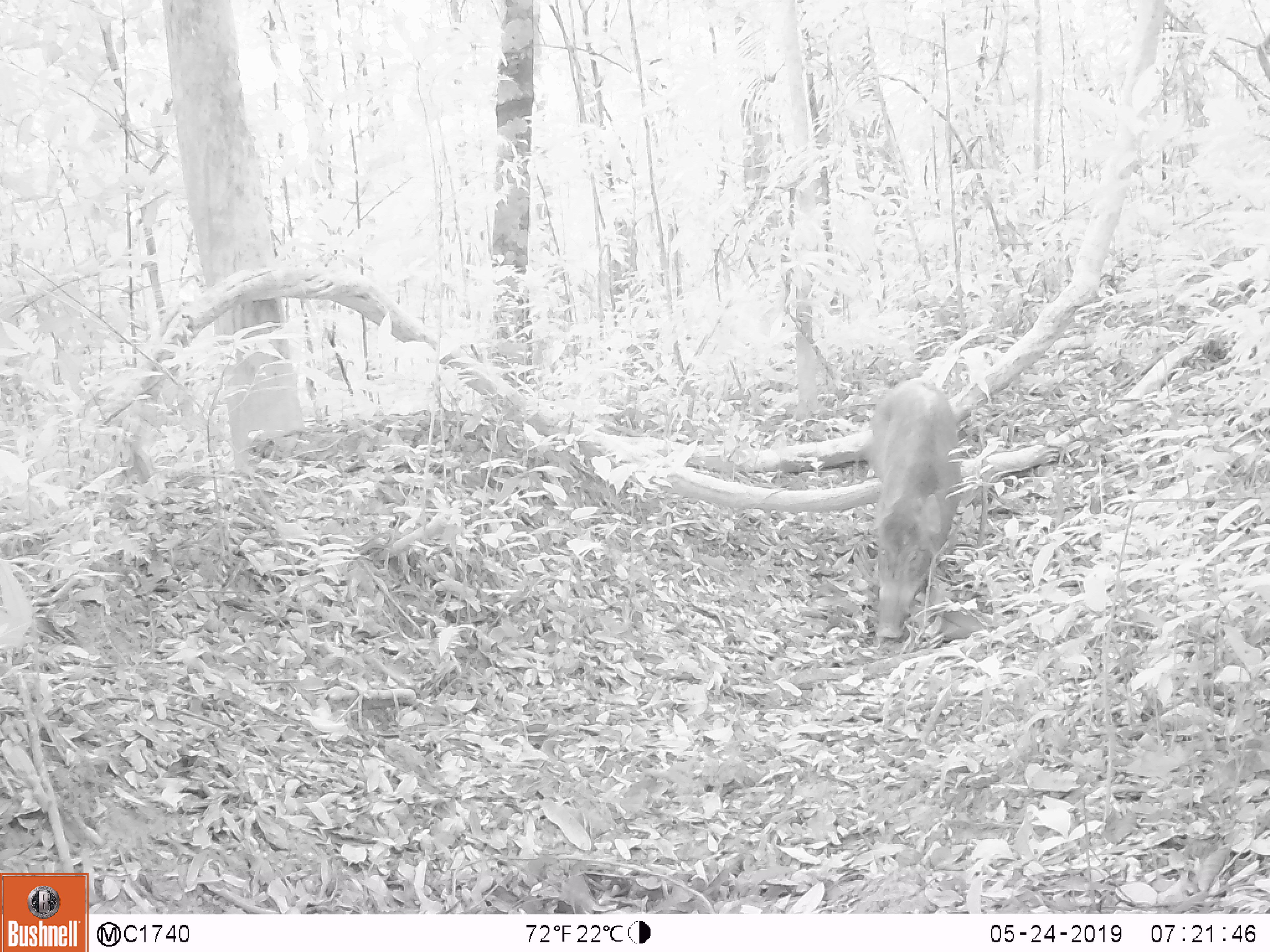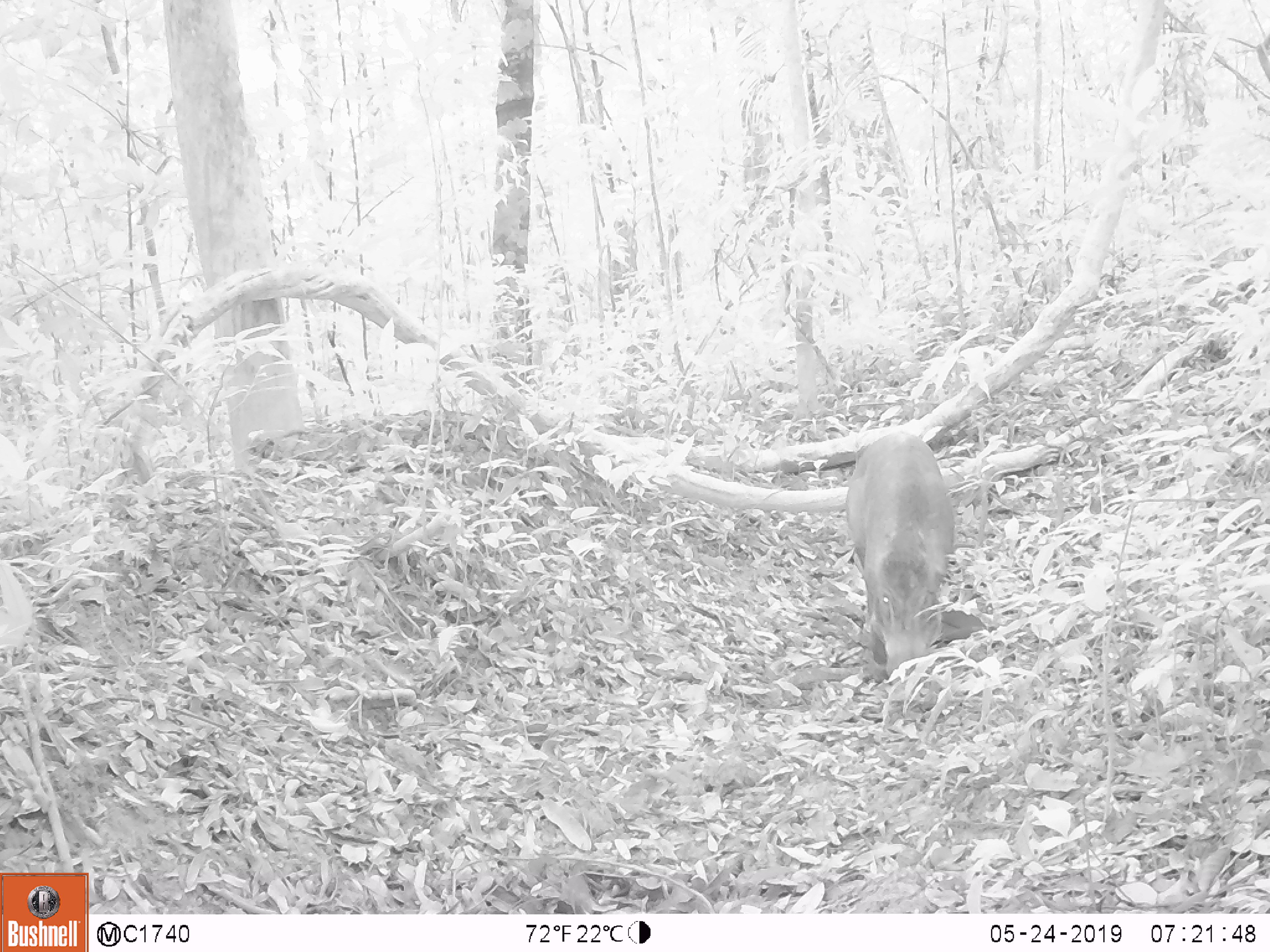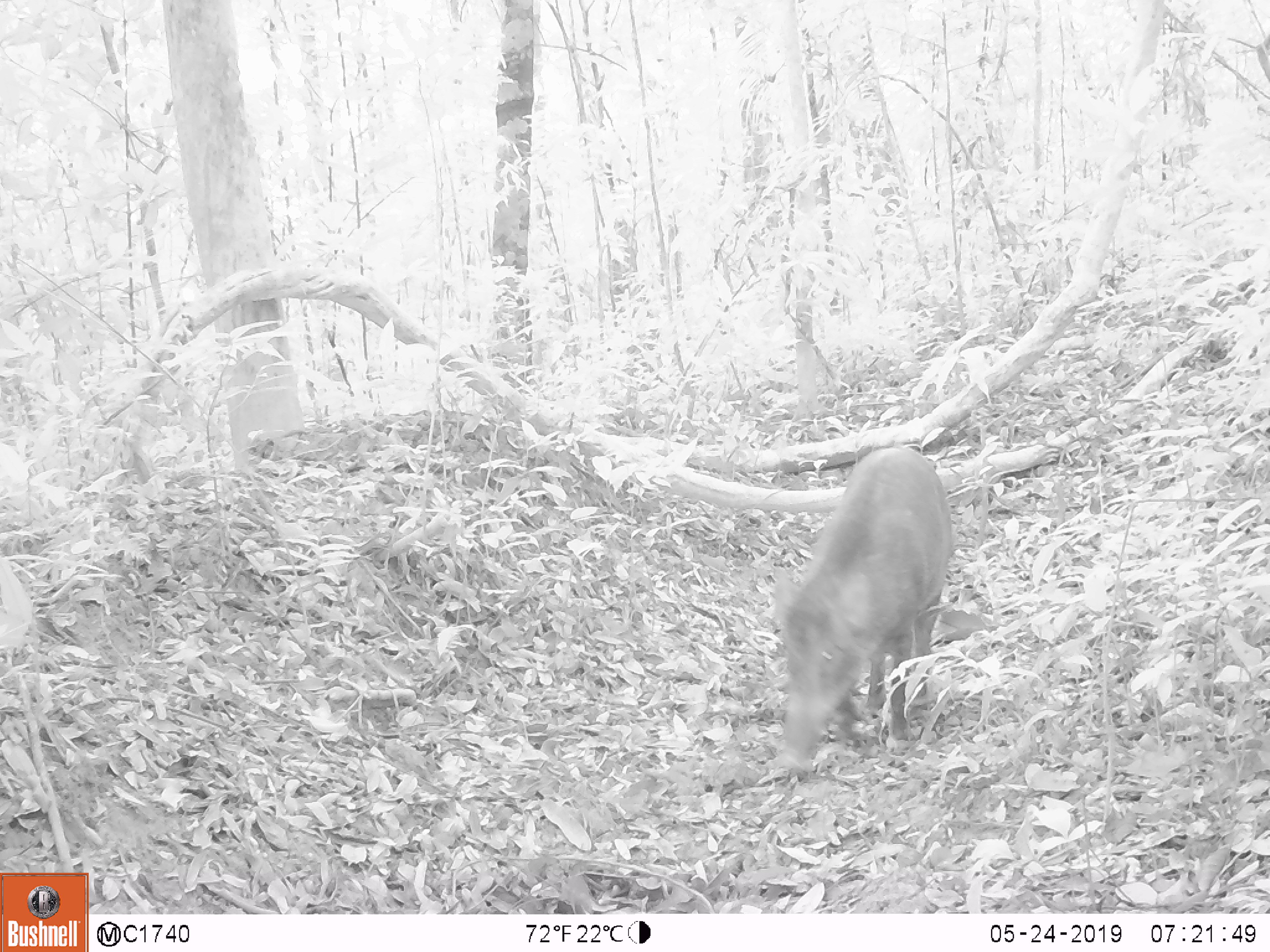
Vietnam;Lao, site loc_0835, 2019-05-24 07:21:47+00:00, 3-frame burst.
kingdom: Animalia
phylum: Chordata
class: Mammalia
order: Artiodactyla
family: Suidae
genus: Sus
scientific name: Sus scrofa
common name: eurasian wild pig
Eurasian wild pig (Sus scrofa). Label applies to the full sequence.